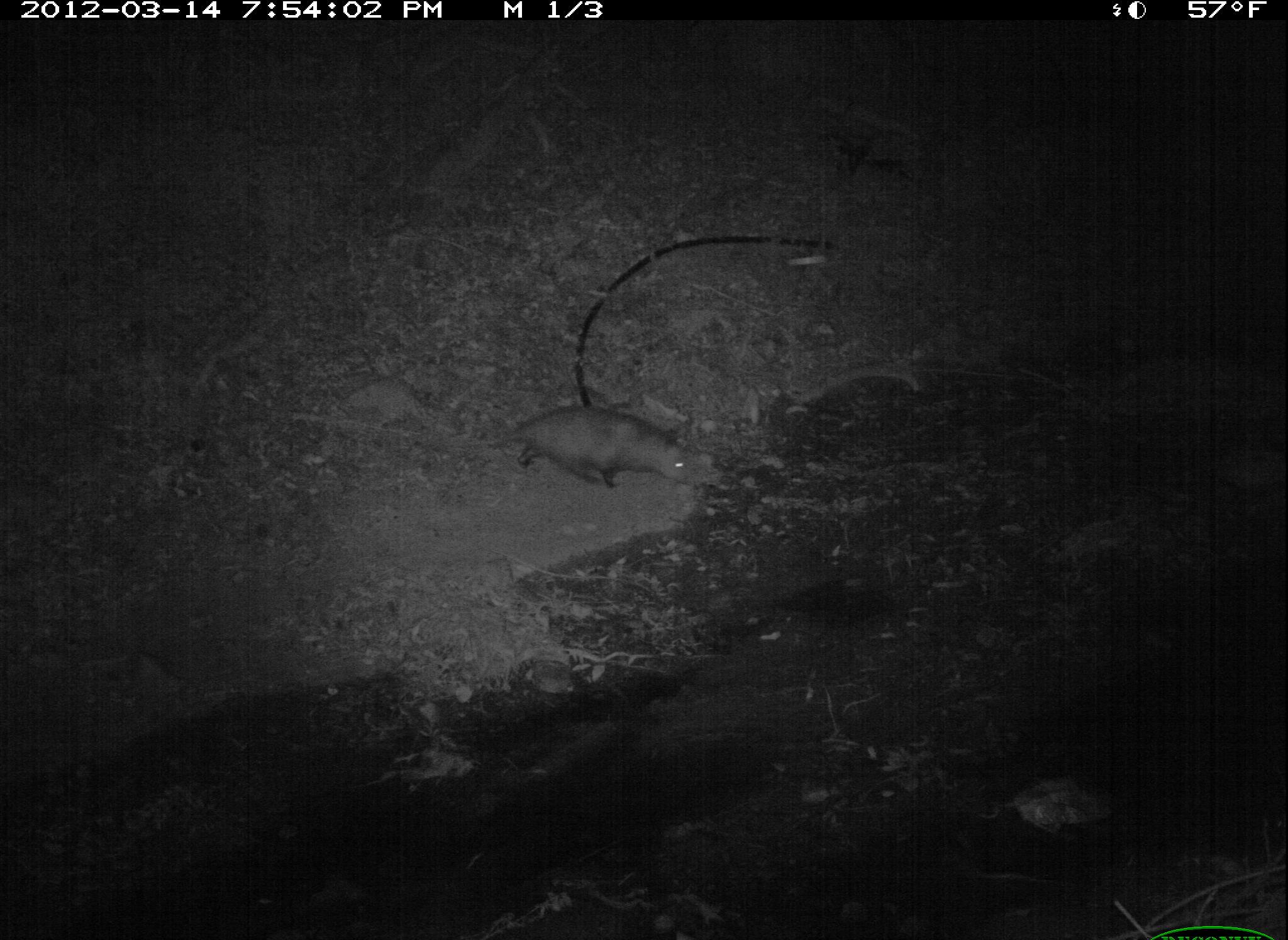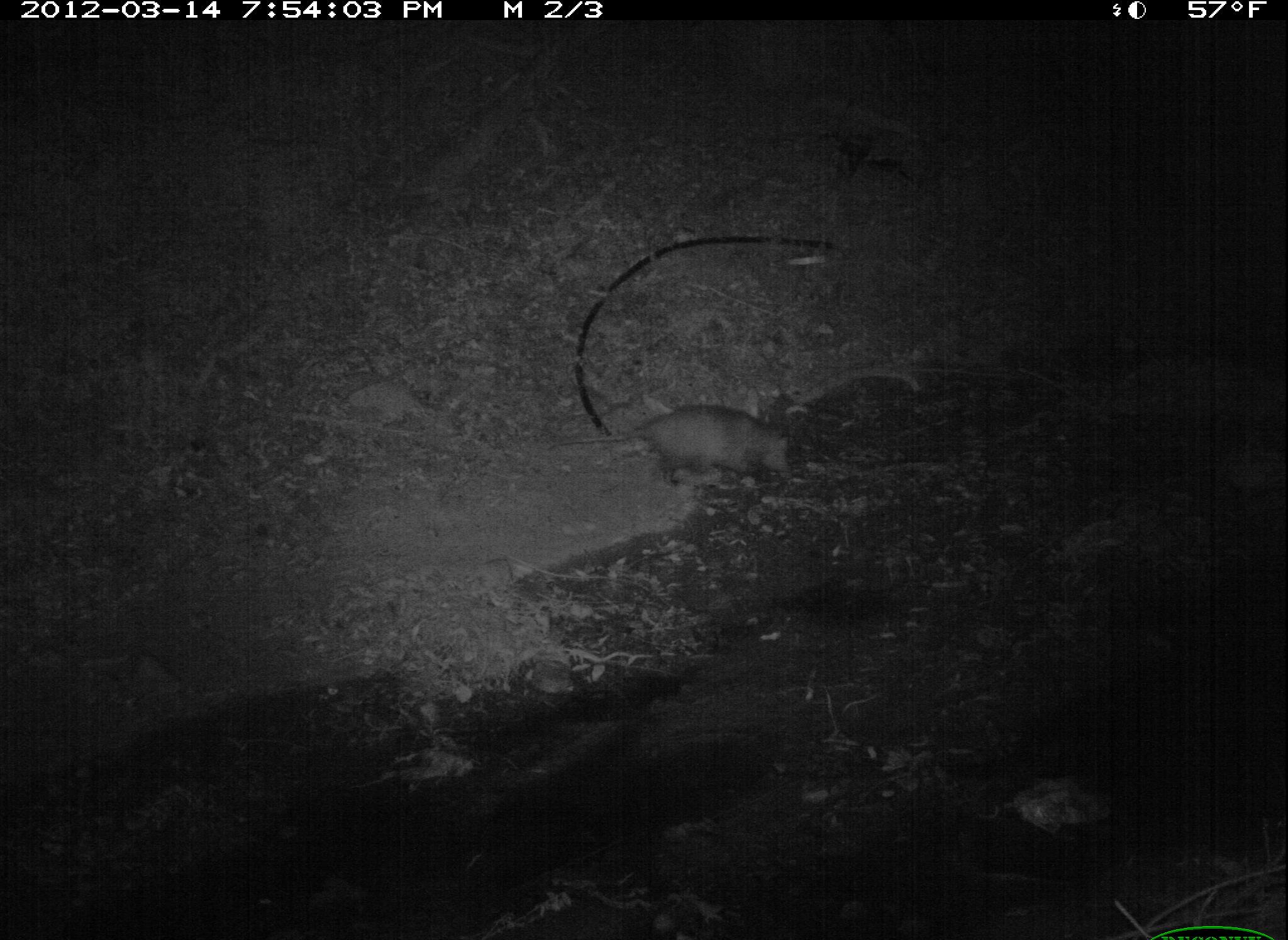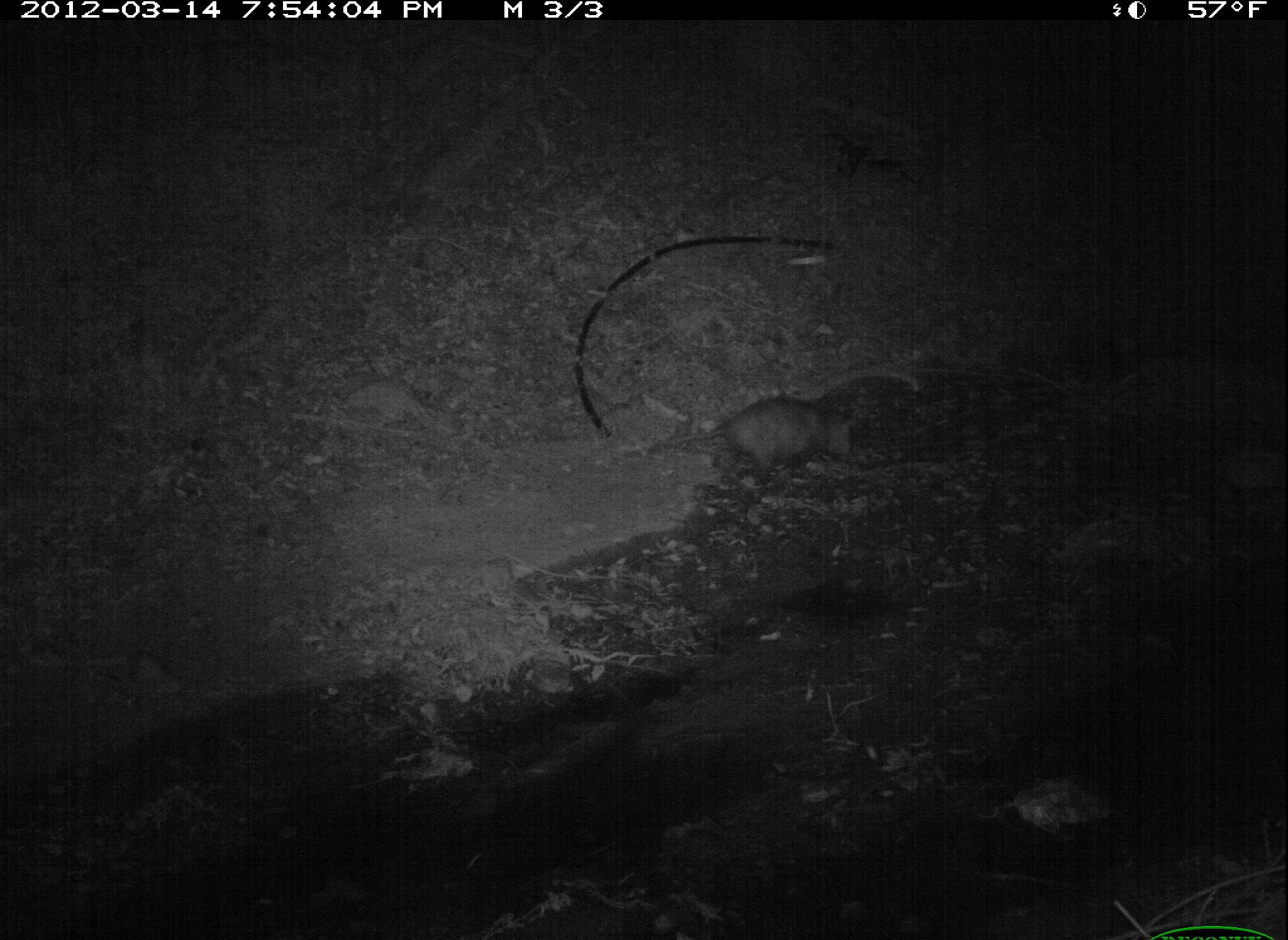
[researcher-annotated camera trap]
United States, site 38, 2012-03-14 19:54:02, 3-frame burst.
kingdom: Animalia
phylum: Chordata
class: Mammalia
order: Didelphimorphia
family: Didelphidae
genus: Didelphis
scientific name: Didelphis virginiana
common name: virginia opossum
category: opossum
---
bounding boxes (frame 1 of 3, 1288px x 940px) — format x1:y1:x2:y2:
opossum: 441:402:705:503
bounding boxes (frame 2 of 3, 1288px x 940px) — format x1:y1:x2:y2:
opossum: 546:401:802:493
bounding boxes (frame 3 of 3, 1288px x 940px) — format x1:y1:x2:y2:
opossum: 621:398:873:494